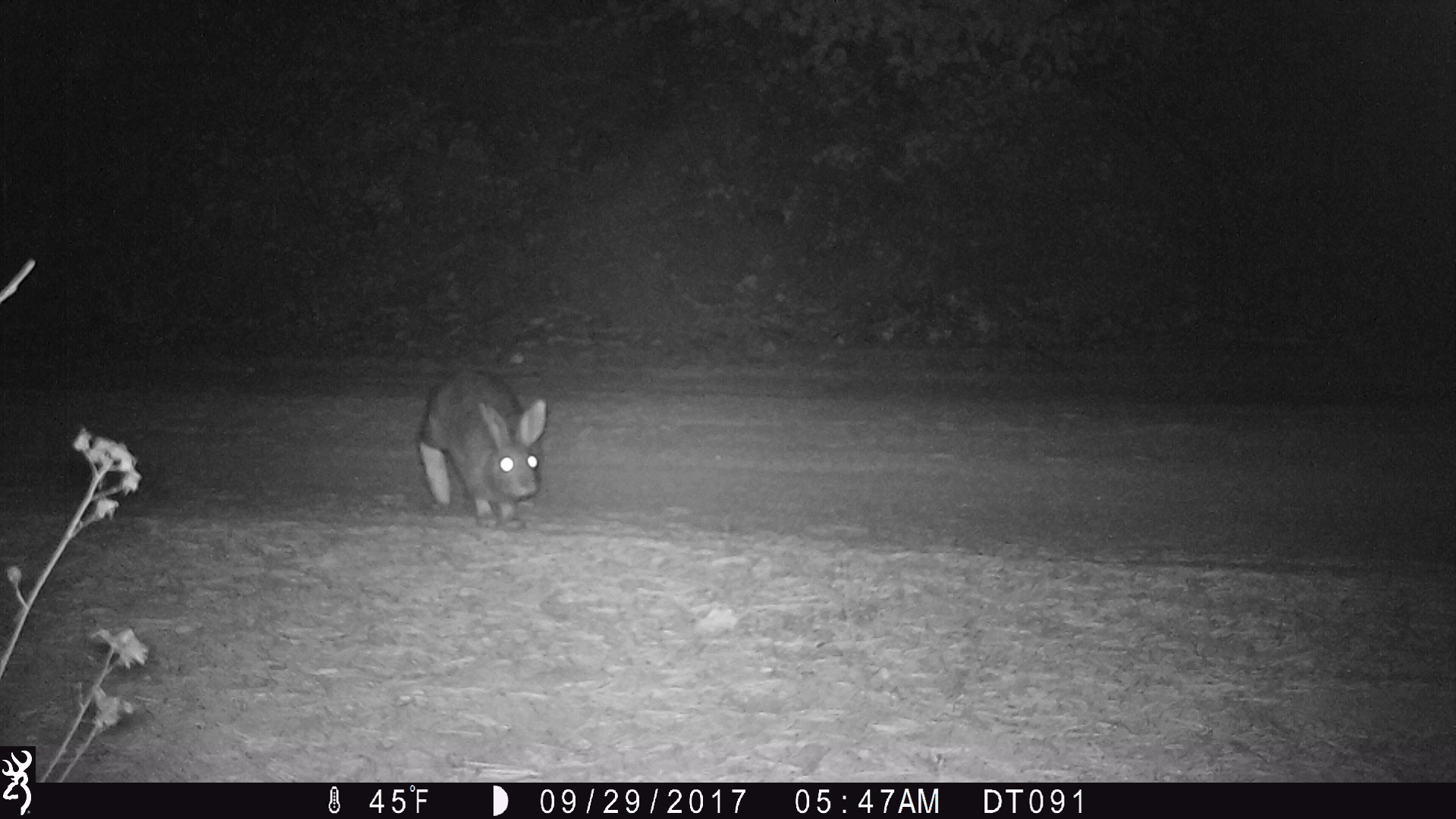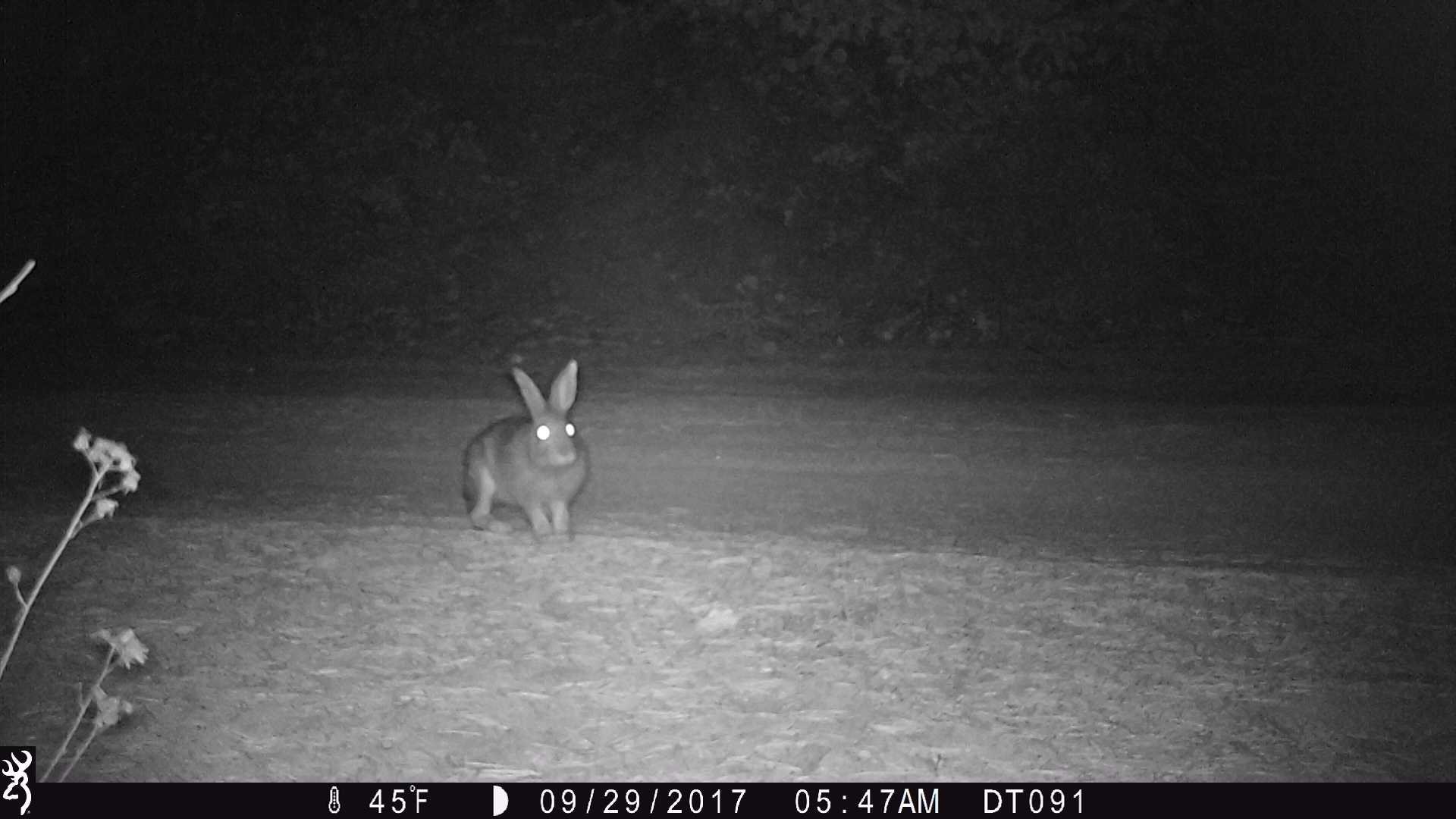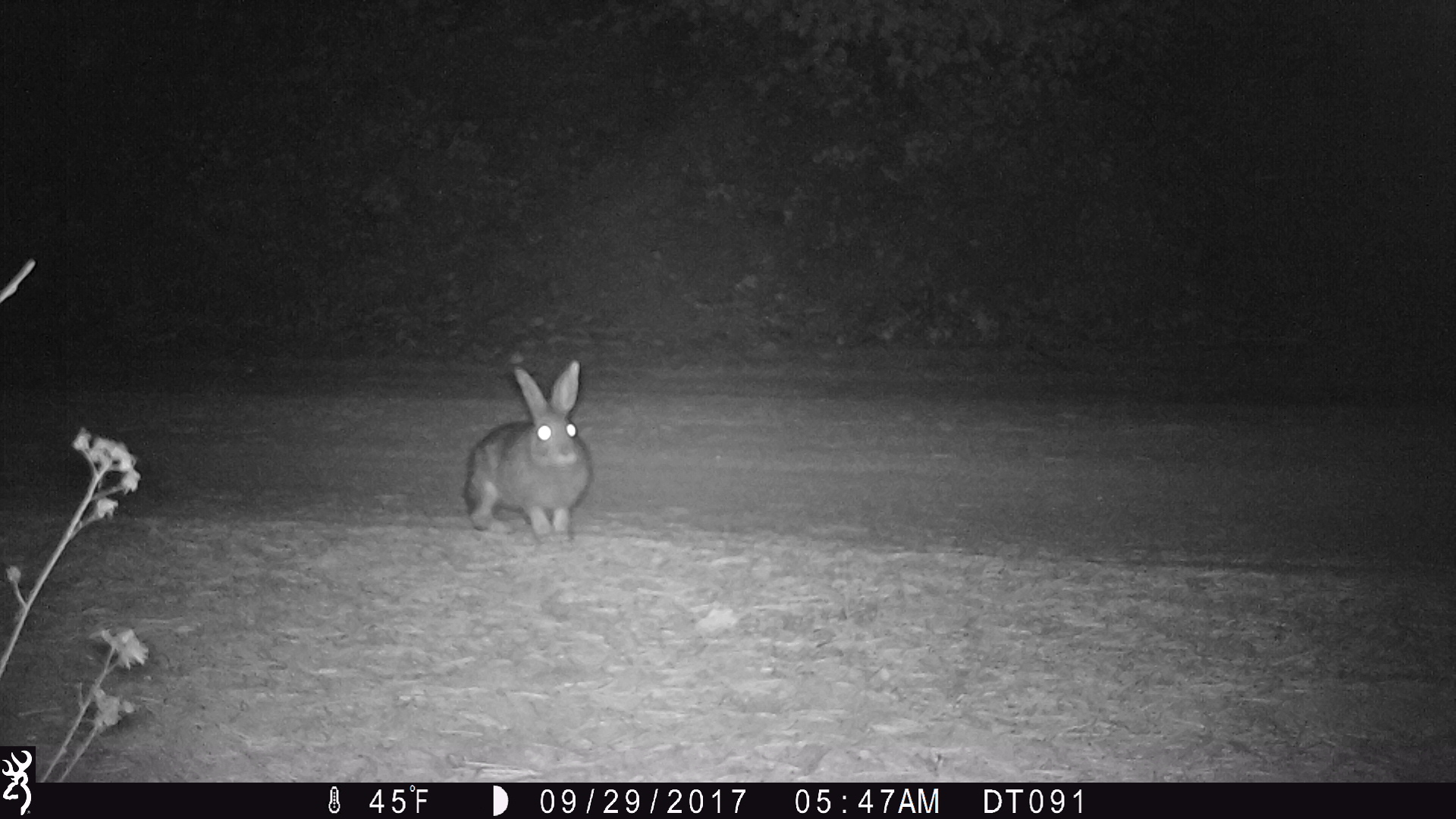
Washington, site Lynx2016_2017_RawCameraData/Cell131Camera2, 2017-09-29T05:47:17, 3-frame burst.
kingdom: Animalia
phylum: Chordata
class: Mammalia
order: Lagomorpha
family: Leporidae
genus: Lepus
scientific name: Lepus americanus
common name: snowshoe hare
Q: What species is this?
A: Lepus americanus (snowshoe hare).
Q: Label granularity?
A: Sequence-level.